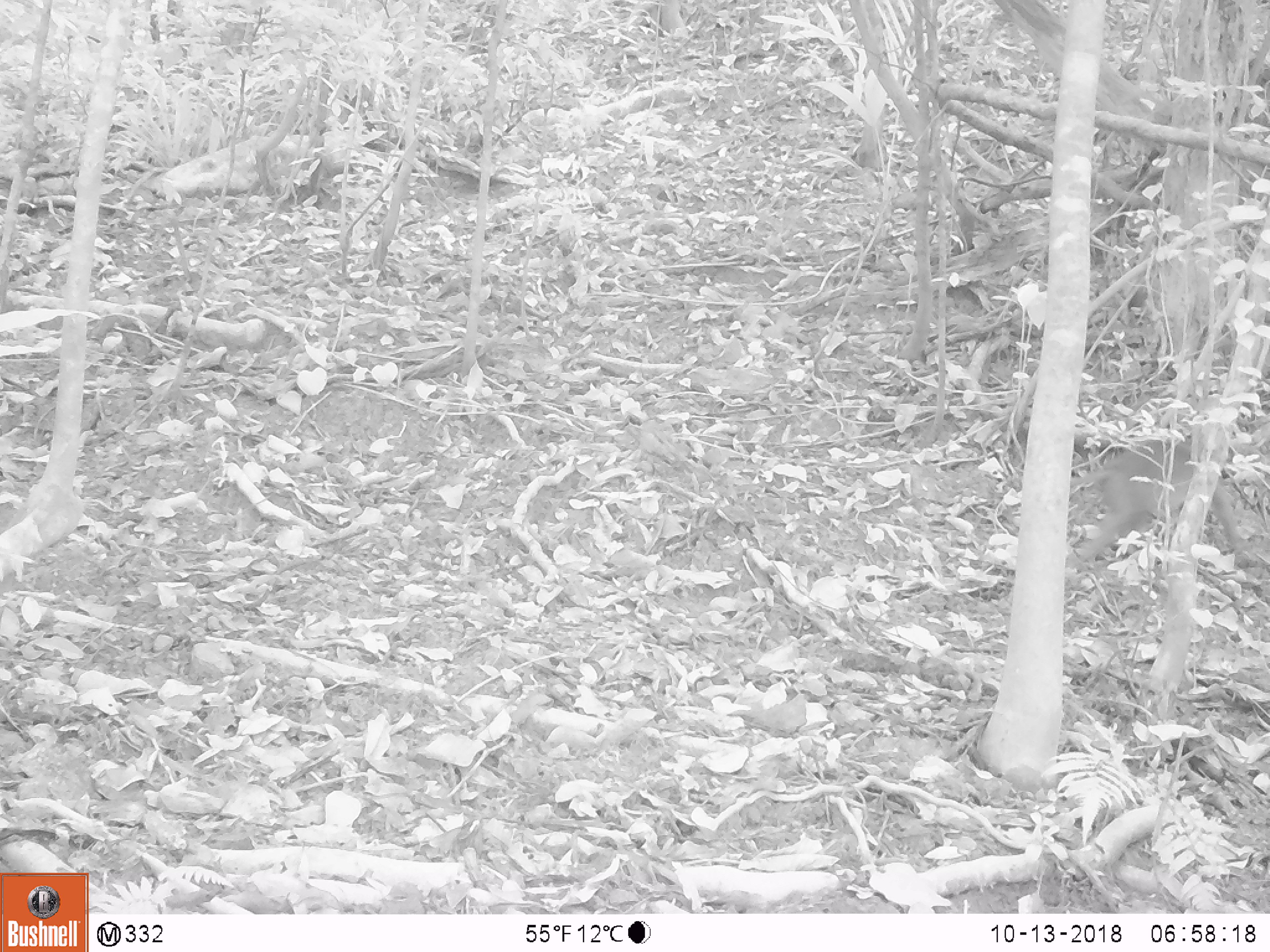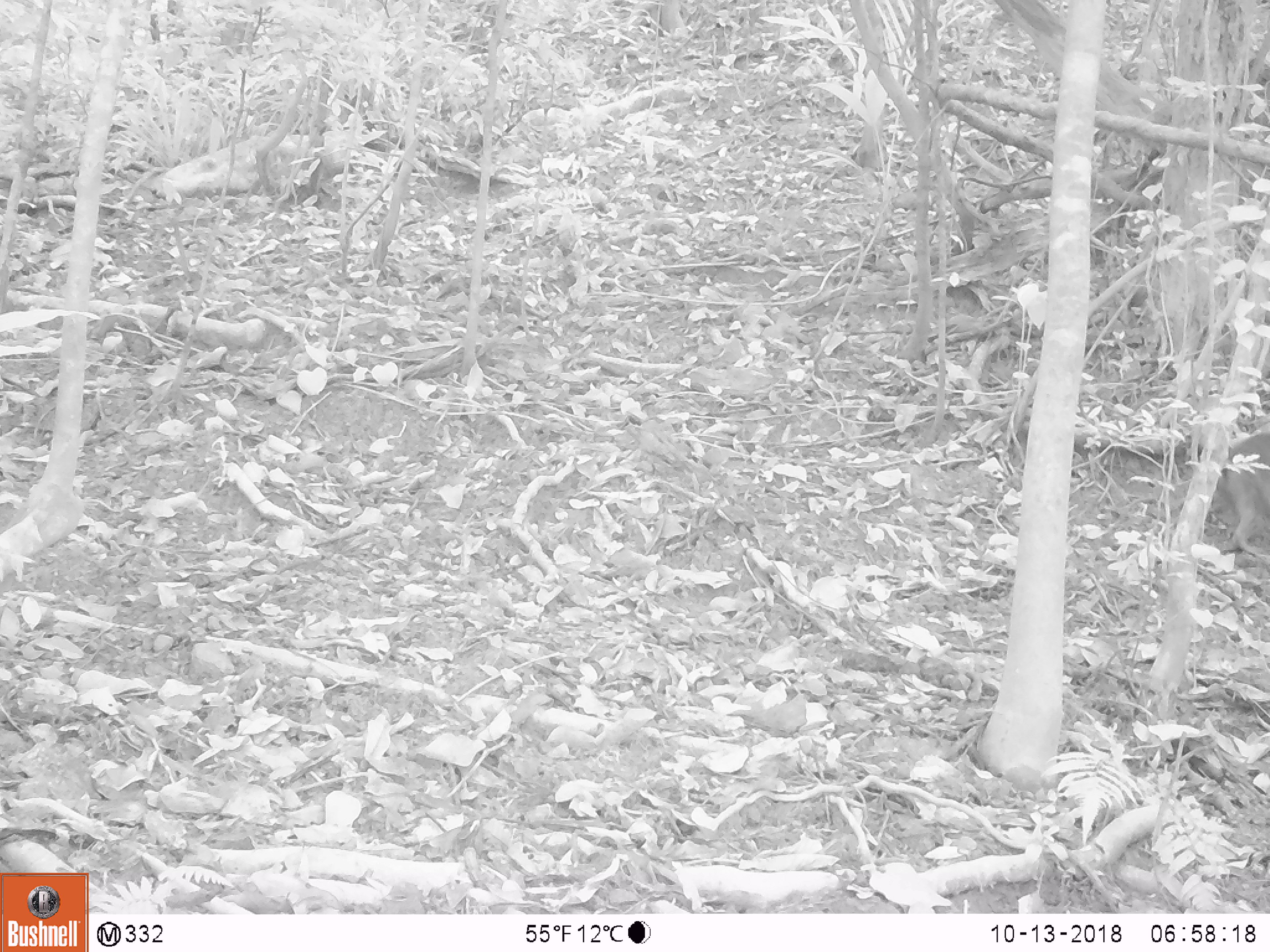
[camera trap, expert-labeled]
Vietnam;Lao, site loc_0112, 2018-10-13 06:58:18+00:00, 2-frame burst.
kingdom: Animalia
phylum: Chordata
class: Mammalia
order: Primates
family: Cercopithecidae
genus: Macaca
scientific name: Macaca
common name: macaques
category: assam or rhesus macaque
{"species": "assam or rhesus macaque (macaques) (Macaca)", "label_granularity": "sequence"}